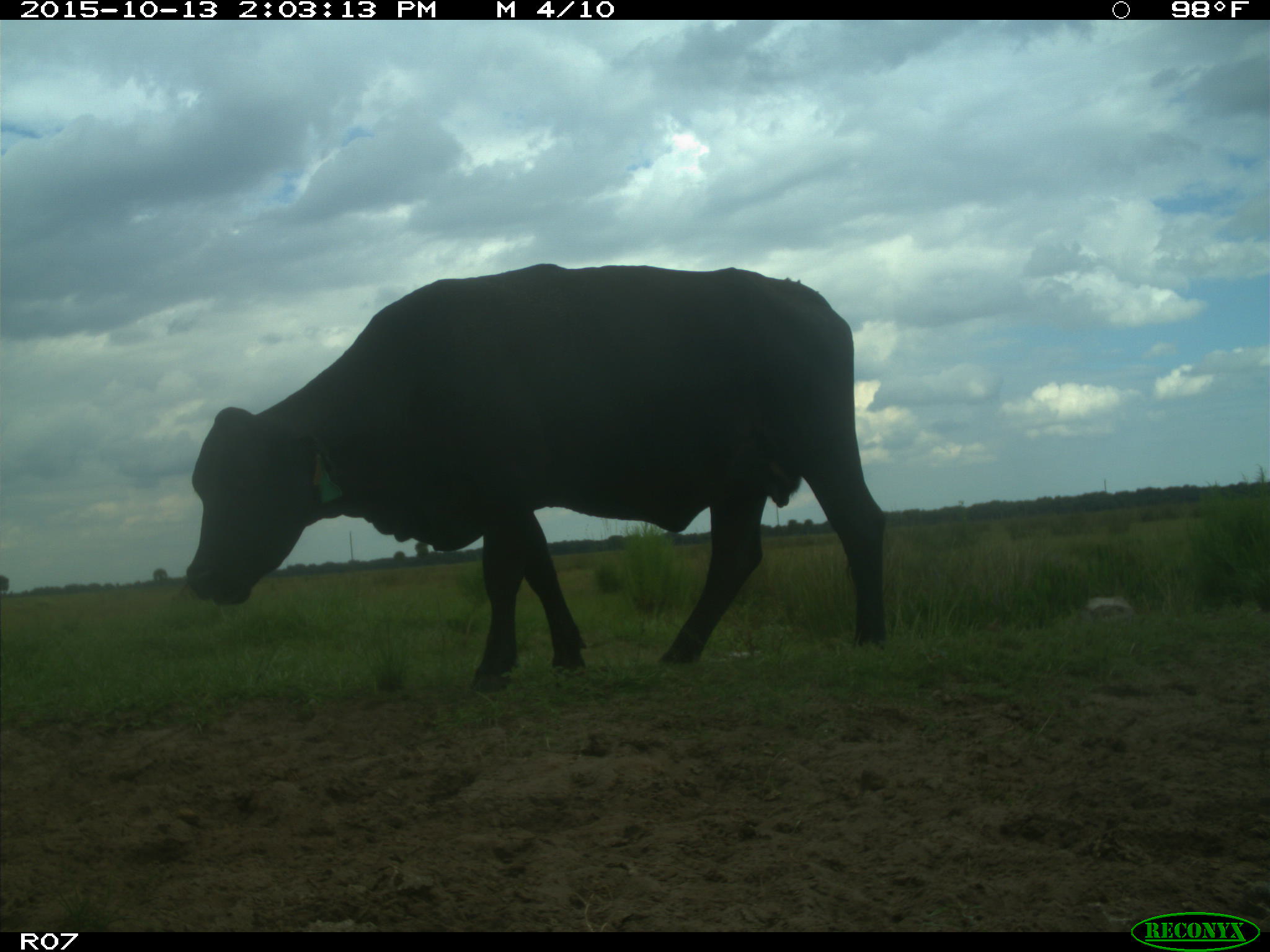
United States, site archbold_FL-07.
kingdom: Animalia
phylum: Chordata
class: Mammalia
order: Artiodactyla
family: Bovidae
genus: Bos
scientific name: Bos taurus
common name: domestic cow